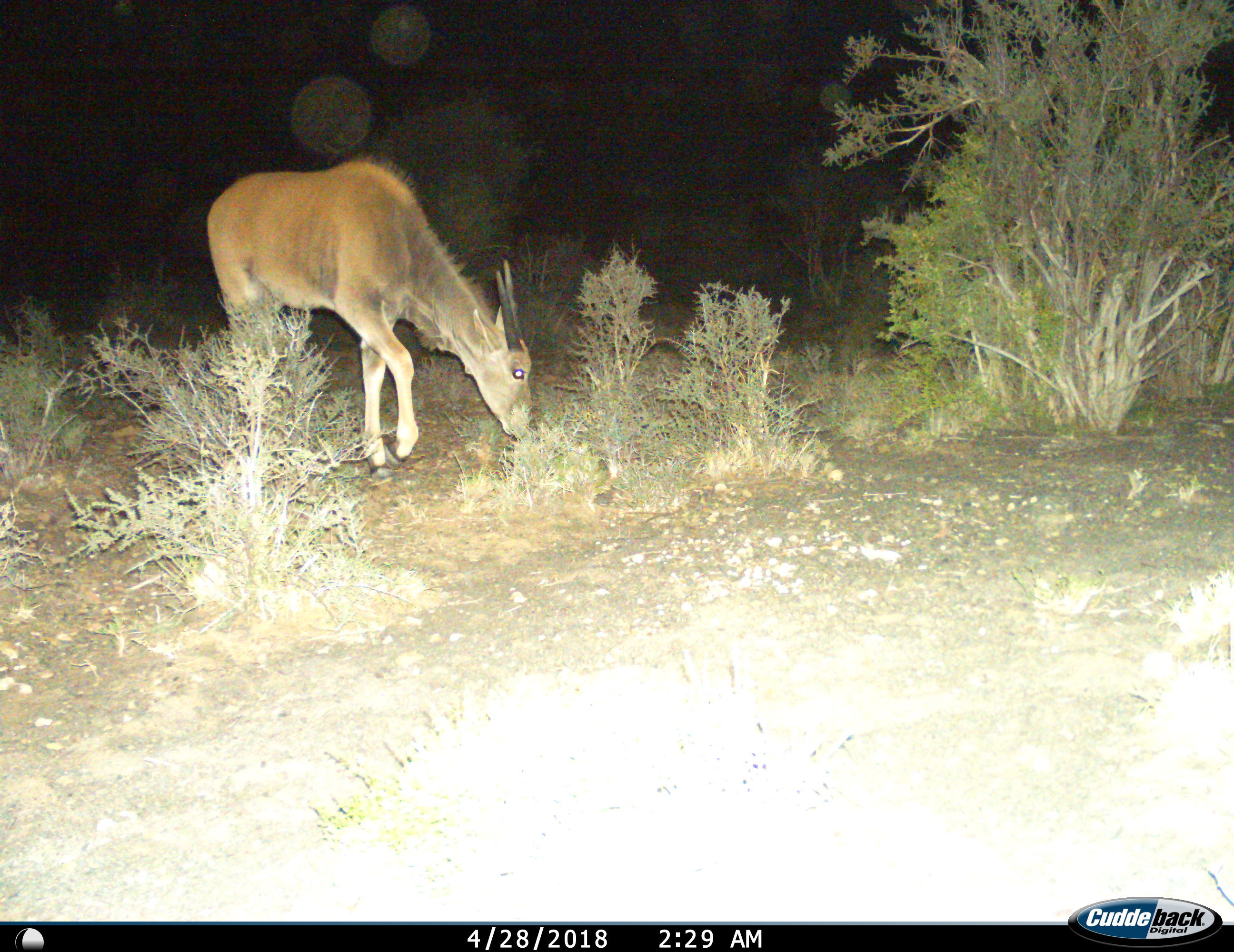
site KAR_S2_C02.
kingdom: Animalia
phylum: Chordata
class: Mammalia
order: Artiodactyla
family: Bovidae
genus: Tragelaphus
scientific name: Tragelaphus oryx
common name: eland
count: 1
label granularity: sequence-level